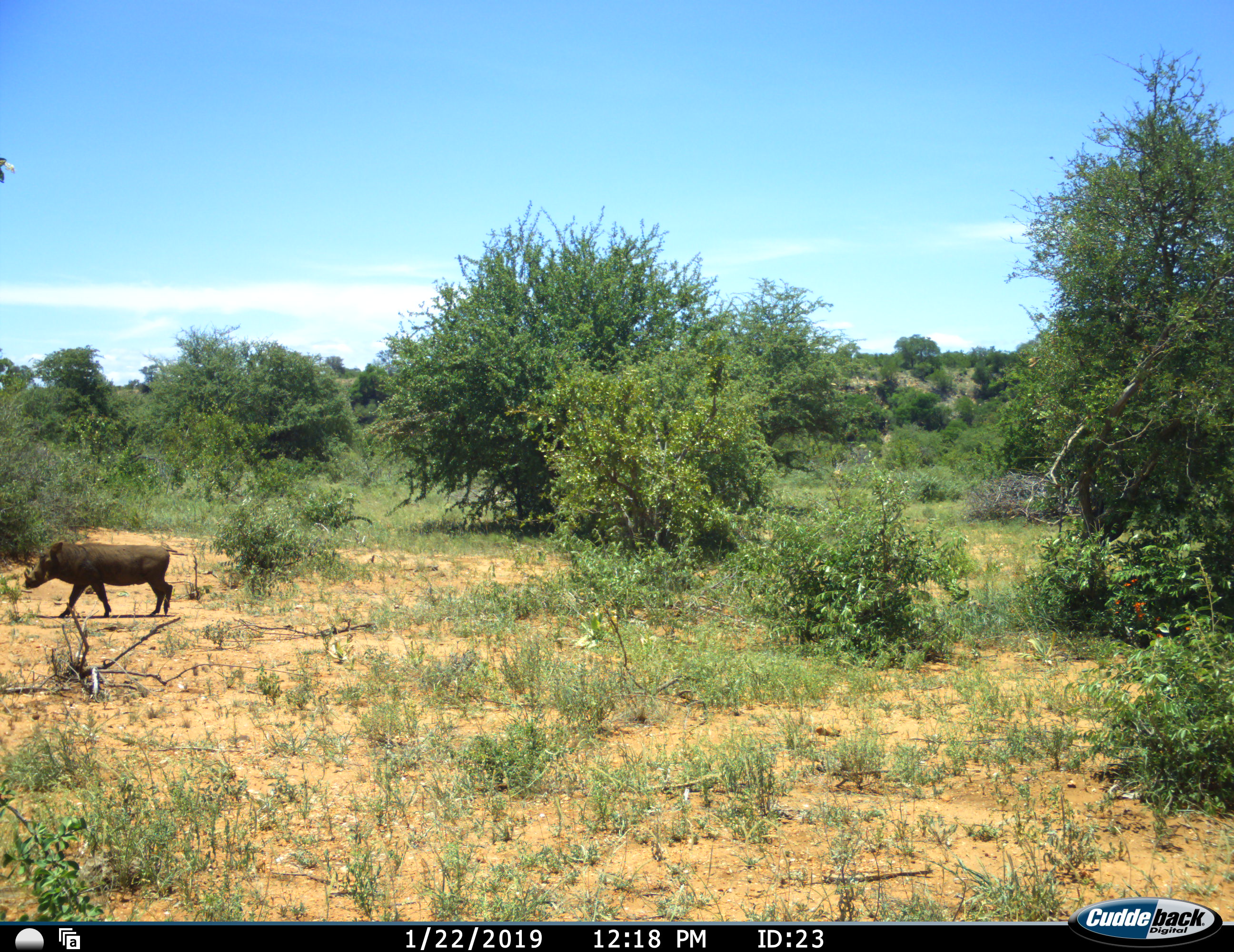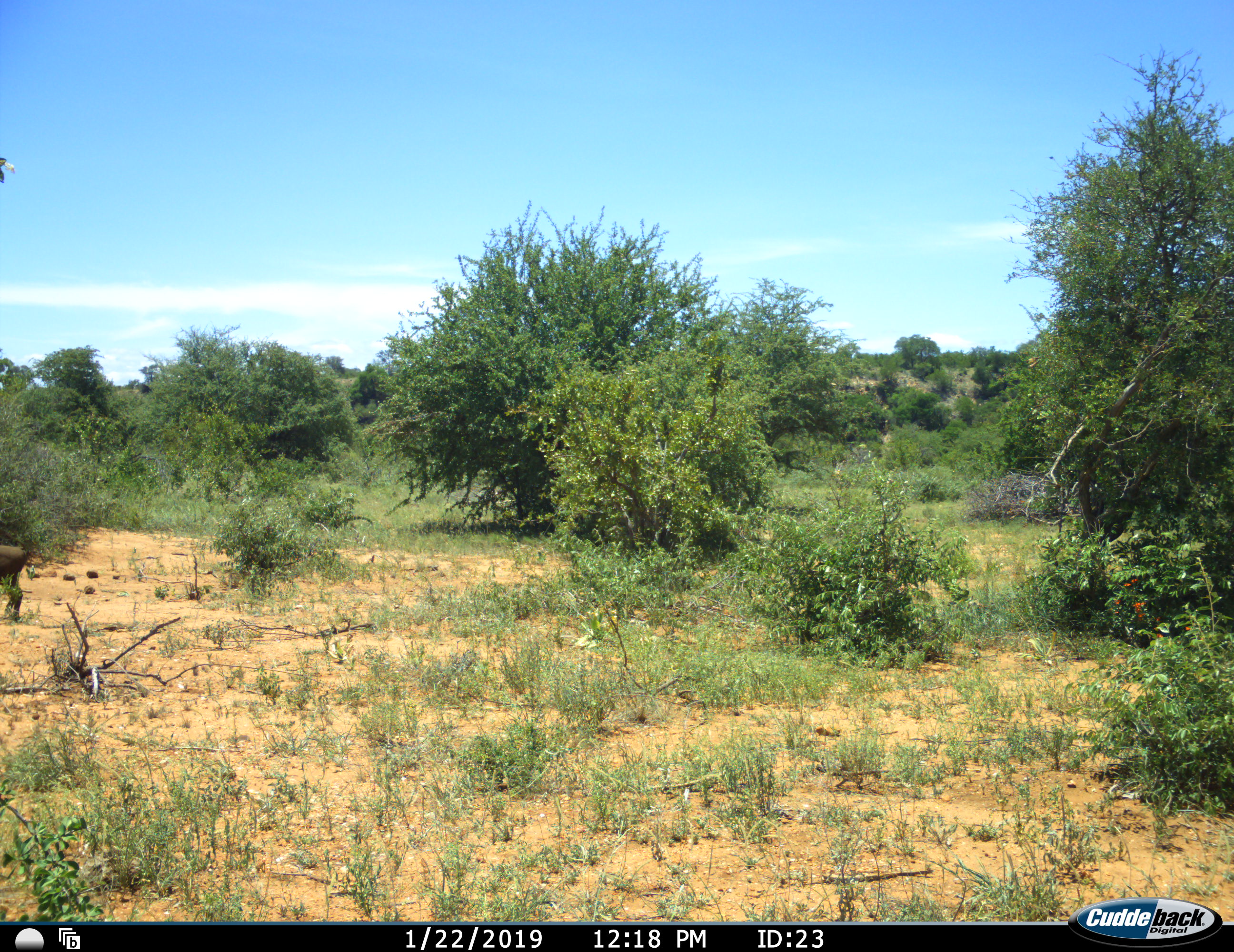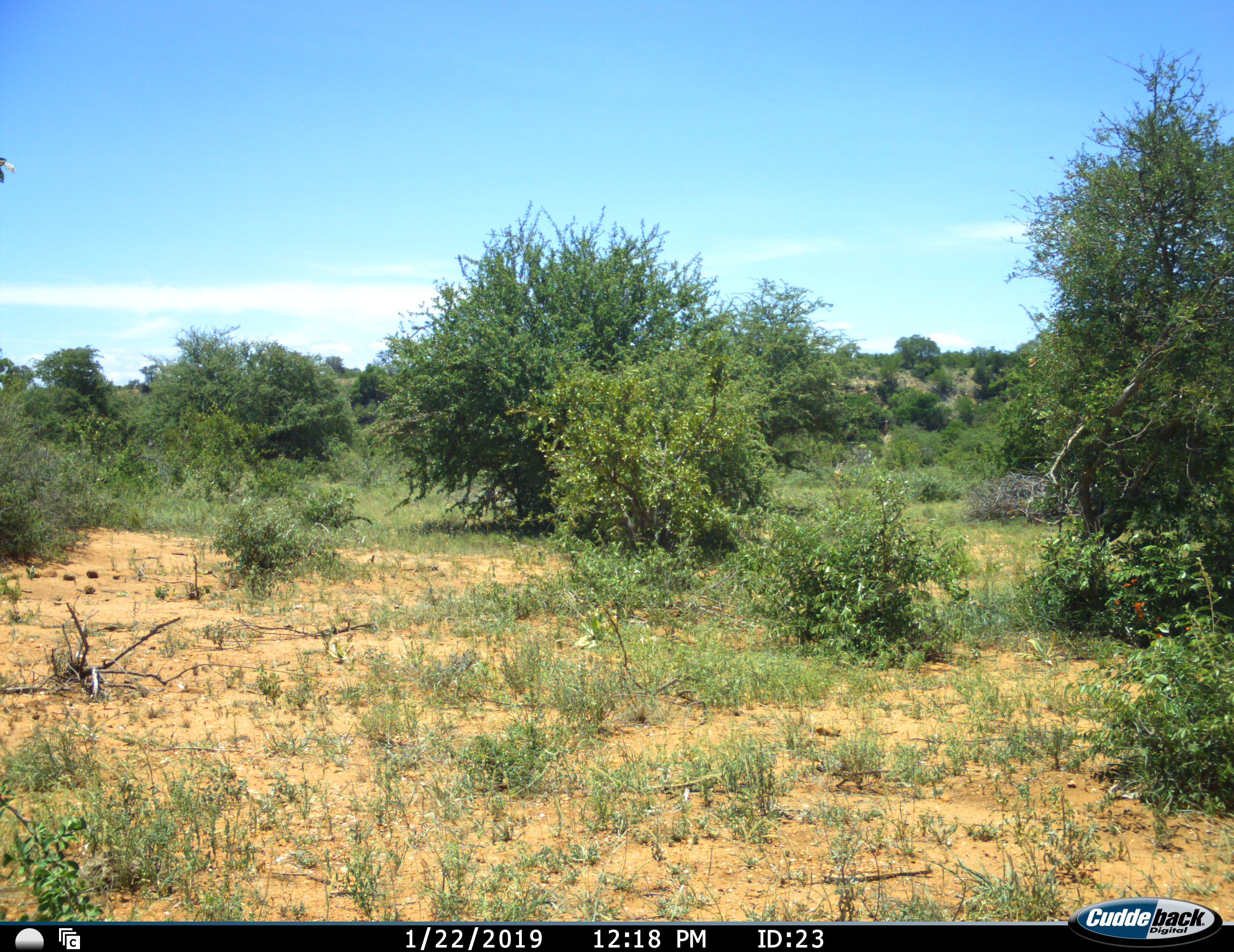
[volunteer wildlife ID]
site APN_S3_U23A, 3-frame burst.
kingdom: Animalia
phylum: Chordata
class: Mammalia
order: Artiodactyla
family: Suidae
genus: Phacochoerus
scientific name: Phacochoerus africanus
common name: warthog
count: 1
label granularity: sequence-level